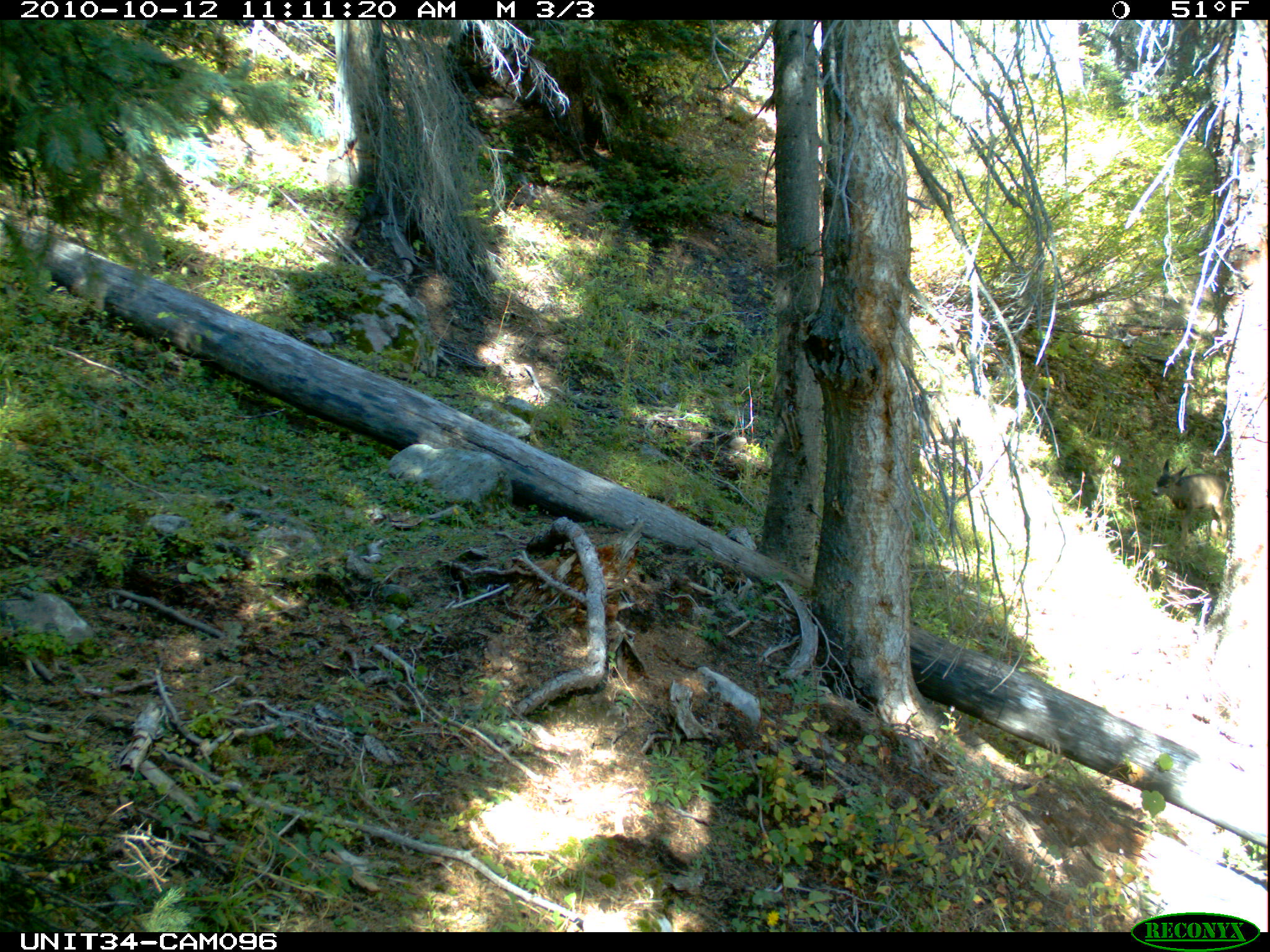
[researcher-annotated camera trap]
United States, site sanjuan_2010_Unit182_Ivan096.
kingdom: Animalia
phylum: Chordata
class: Mammalia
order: Artiodactyla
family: Cervidae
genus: Odocoileus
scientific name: Odocoileus hemionus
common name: mule deer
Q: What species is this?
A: Odocoileus hemionus (mule deer).